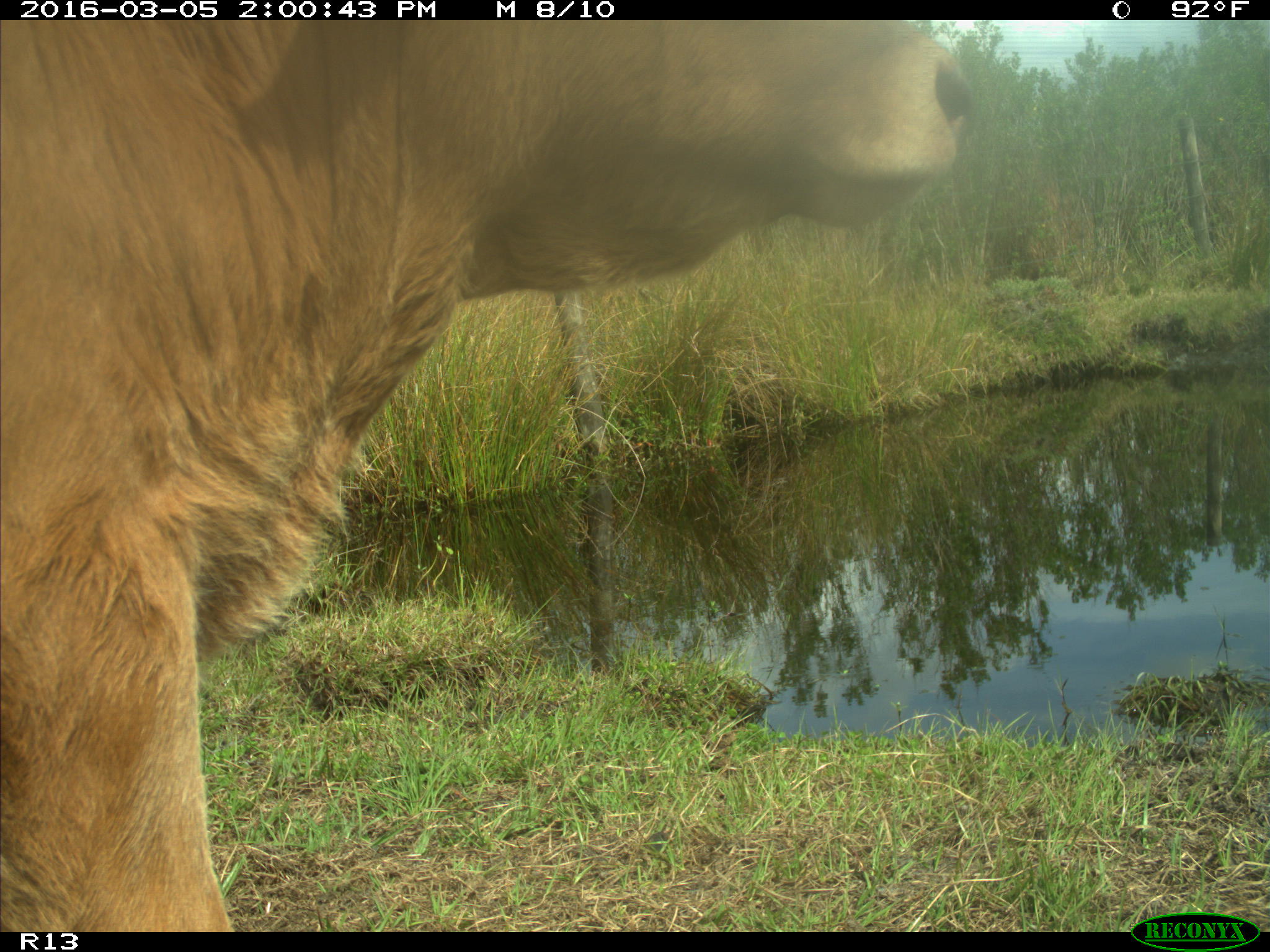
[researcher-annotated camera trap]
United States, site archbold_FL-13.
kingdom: Animalia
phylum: Chordata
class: Mammalia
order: Artiodactyla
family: Bovidae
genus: Bos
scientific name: Bos taurus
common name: domestic cow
Bos taurus (domestic cow).